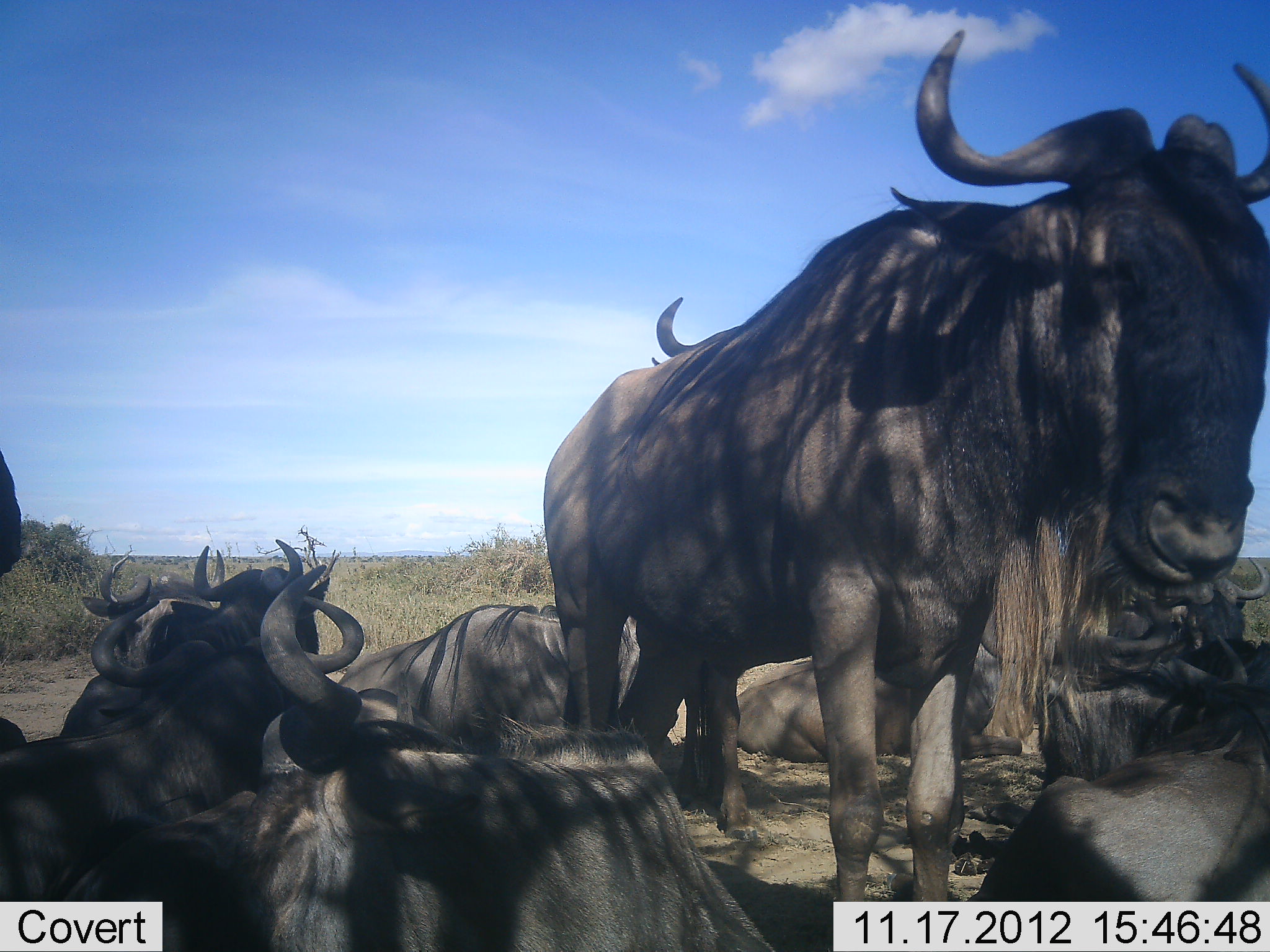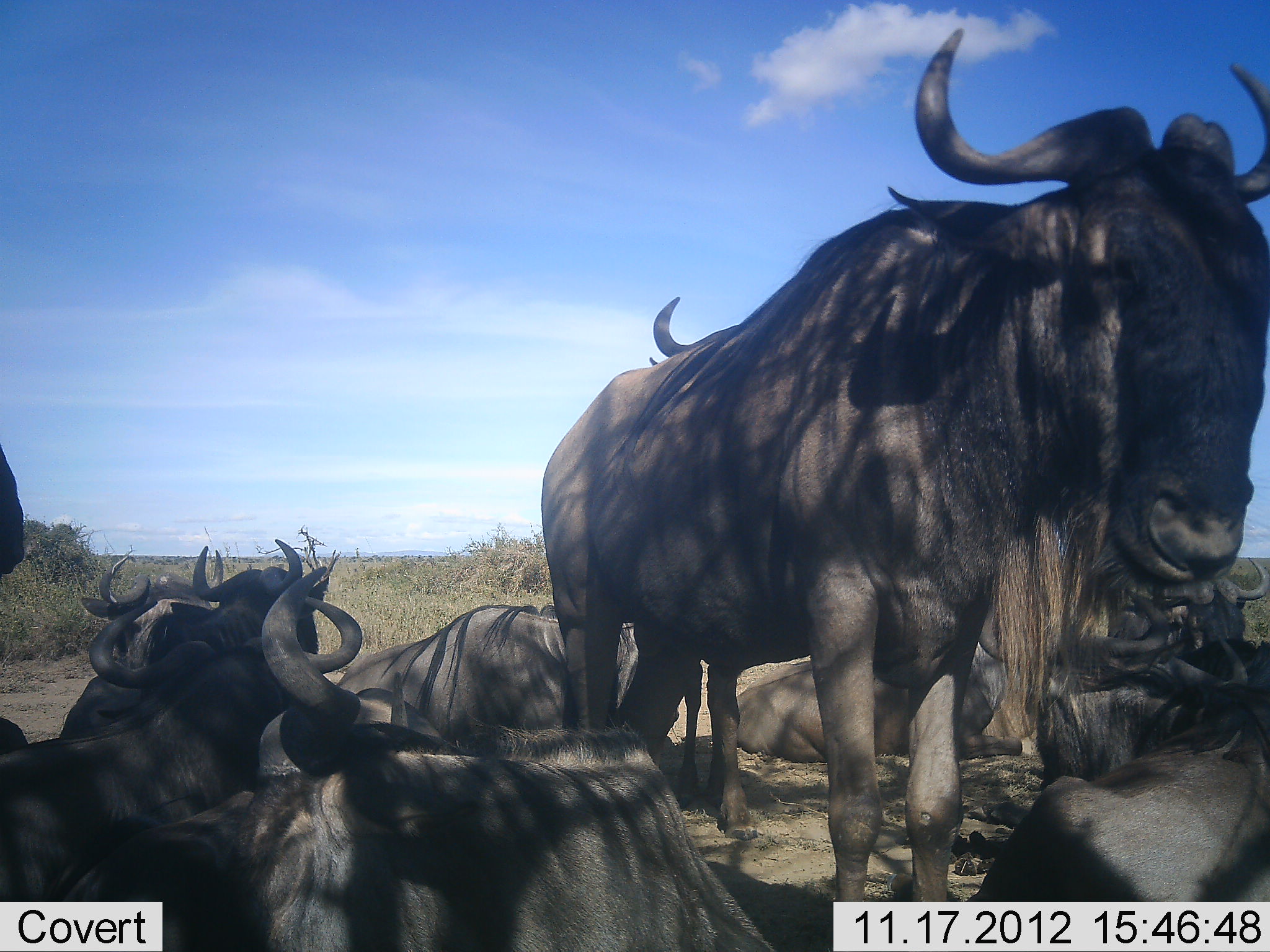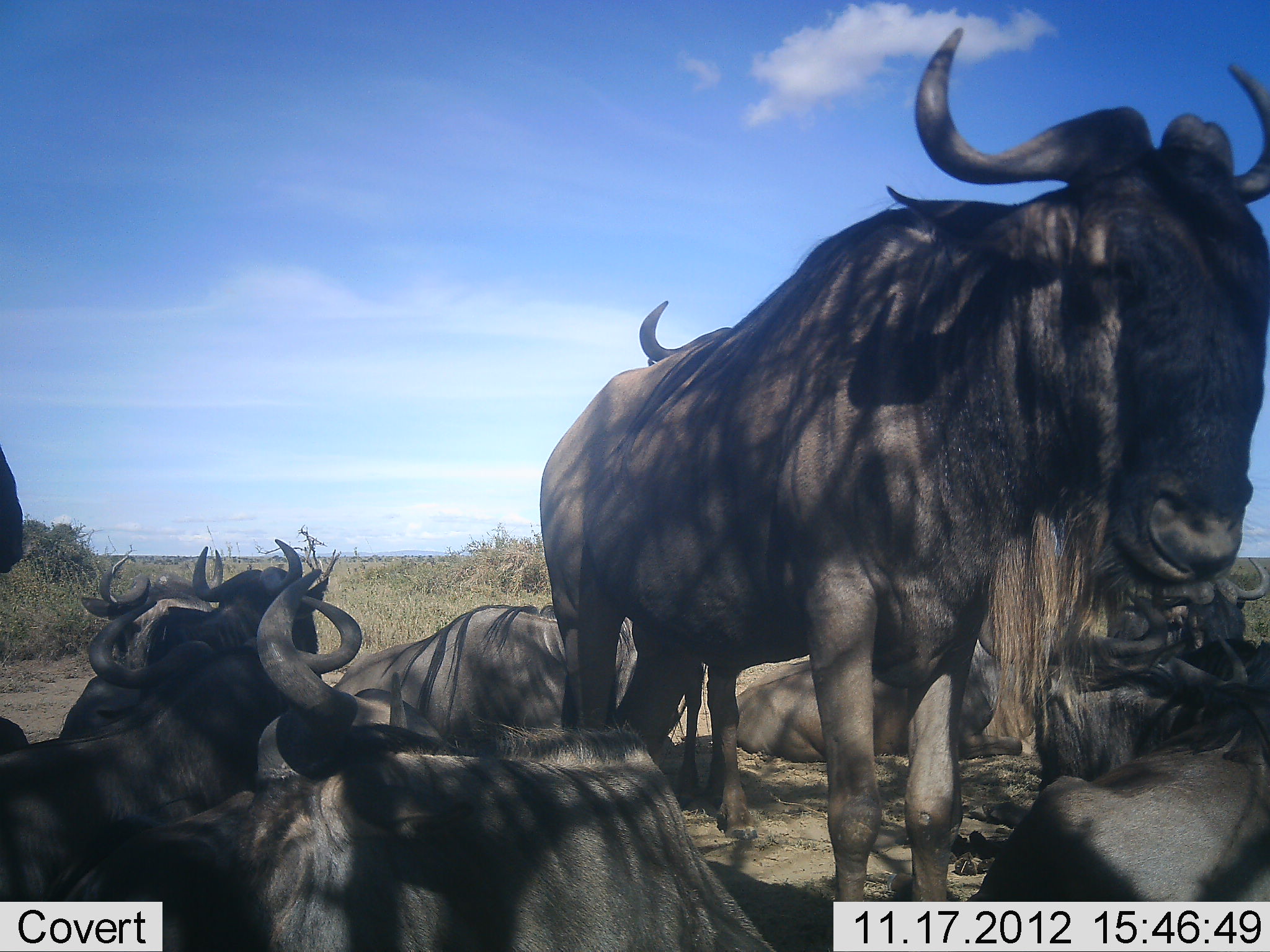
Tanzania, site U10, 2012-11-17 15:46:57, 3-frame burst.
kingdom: Animalia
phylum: Chordata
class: Mammalia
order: Artiodactyla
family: Bovidae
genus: Connochaetes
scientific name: Connochaetes taurinus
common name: blue wildebeest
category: wildebeest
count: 11-50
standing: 80%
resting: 100%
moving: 0%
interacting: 0%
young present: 0%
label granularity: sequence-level